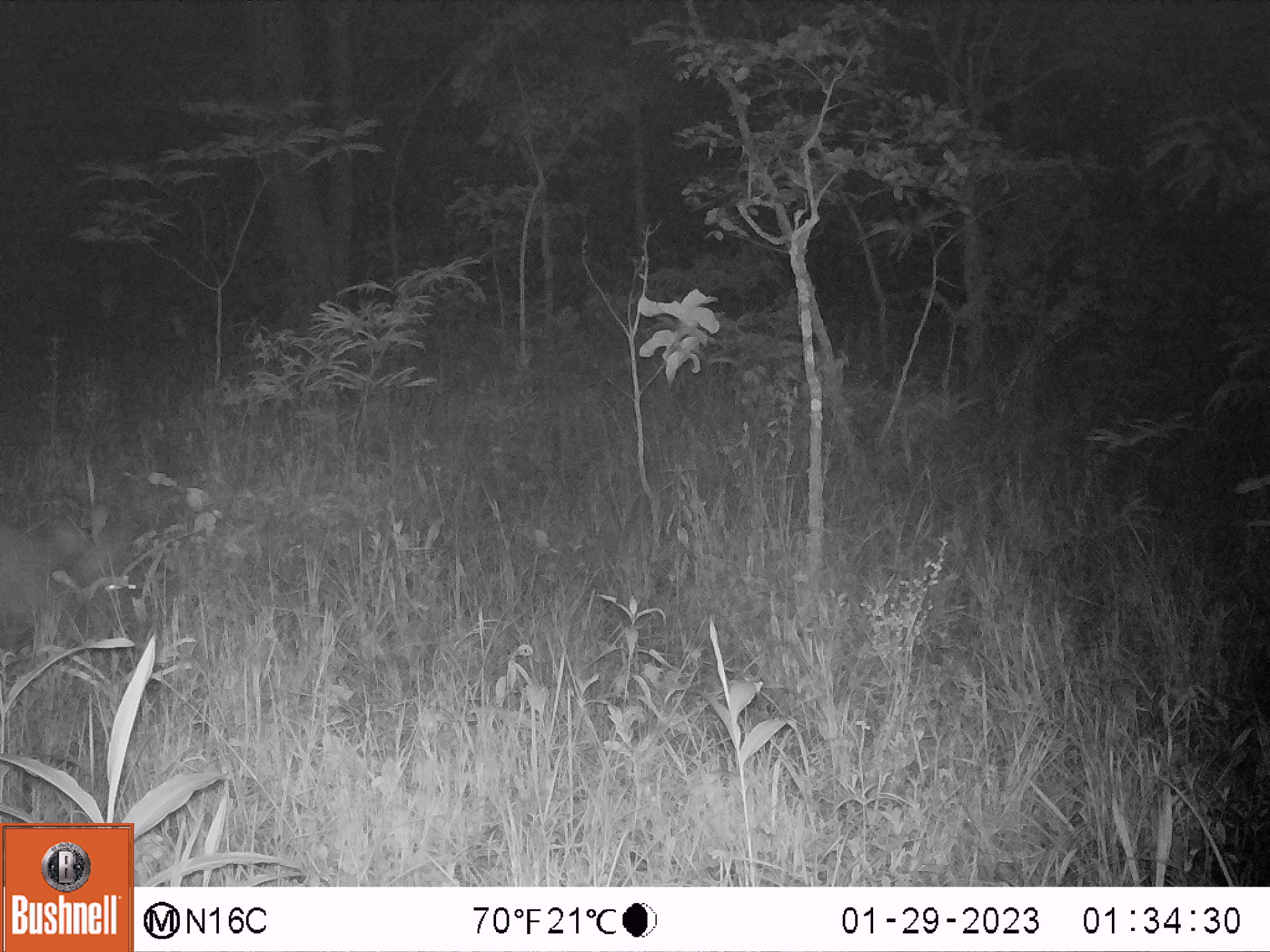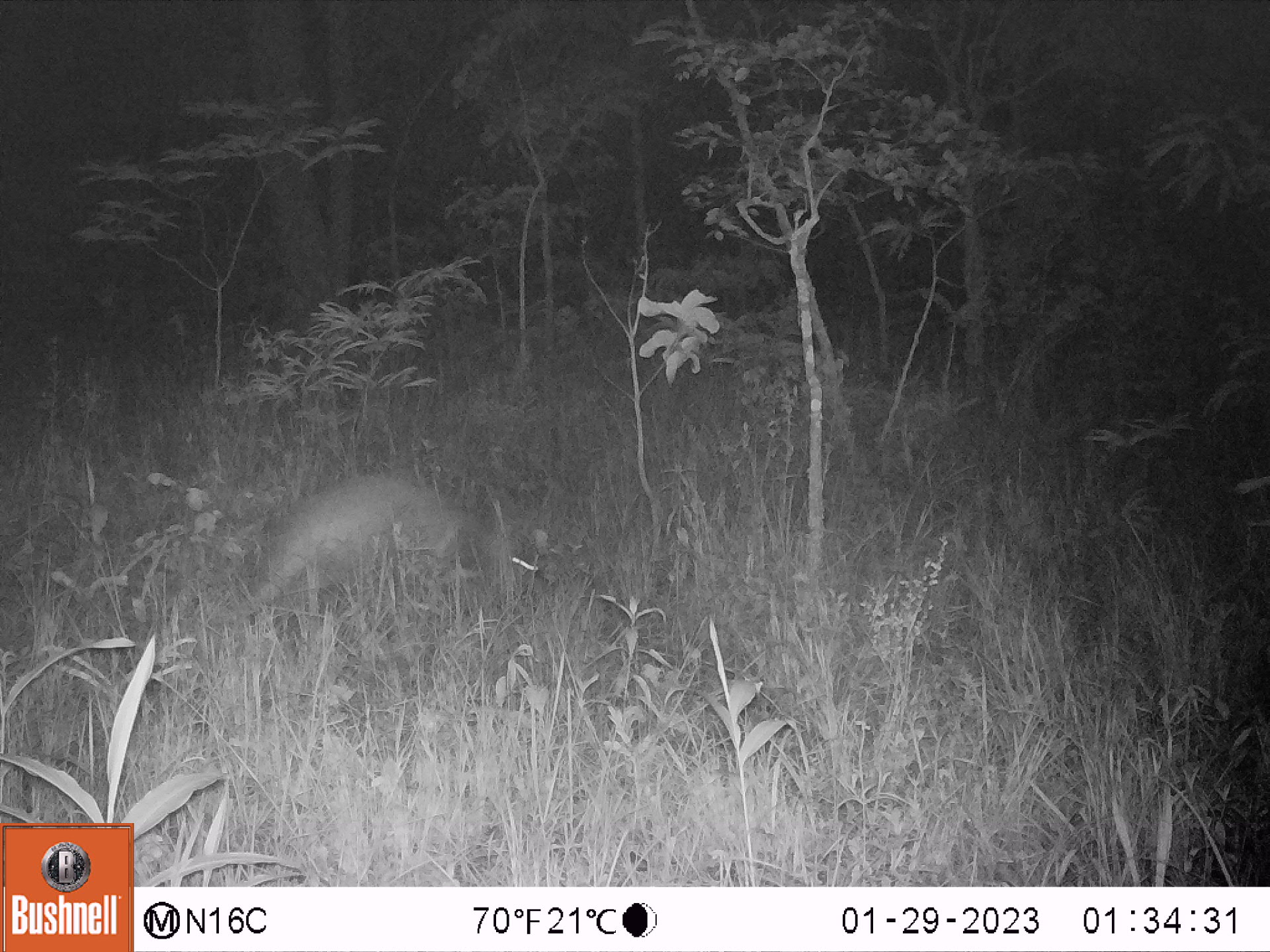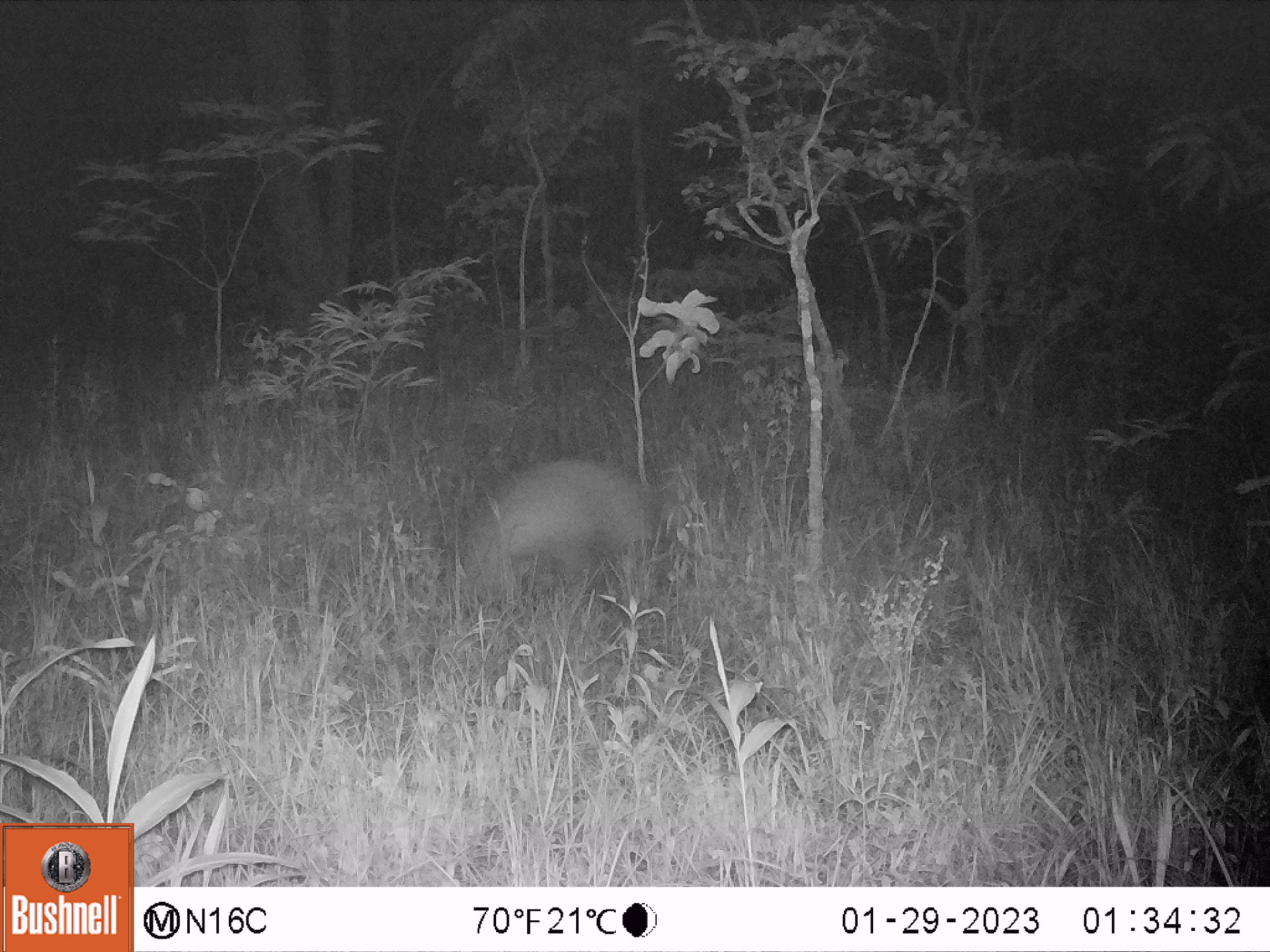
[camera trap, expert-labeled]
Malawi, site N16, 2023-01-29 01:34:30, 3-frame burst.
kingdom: Animalia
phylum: Chordata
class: Mammalia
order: Tubulidentata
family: Orycteropodidae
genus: Orycteropus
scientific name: Orycteropus afer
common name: aardvark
Aardvark (Orycteropus afer), count 1.